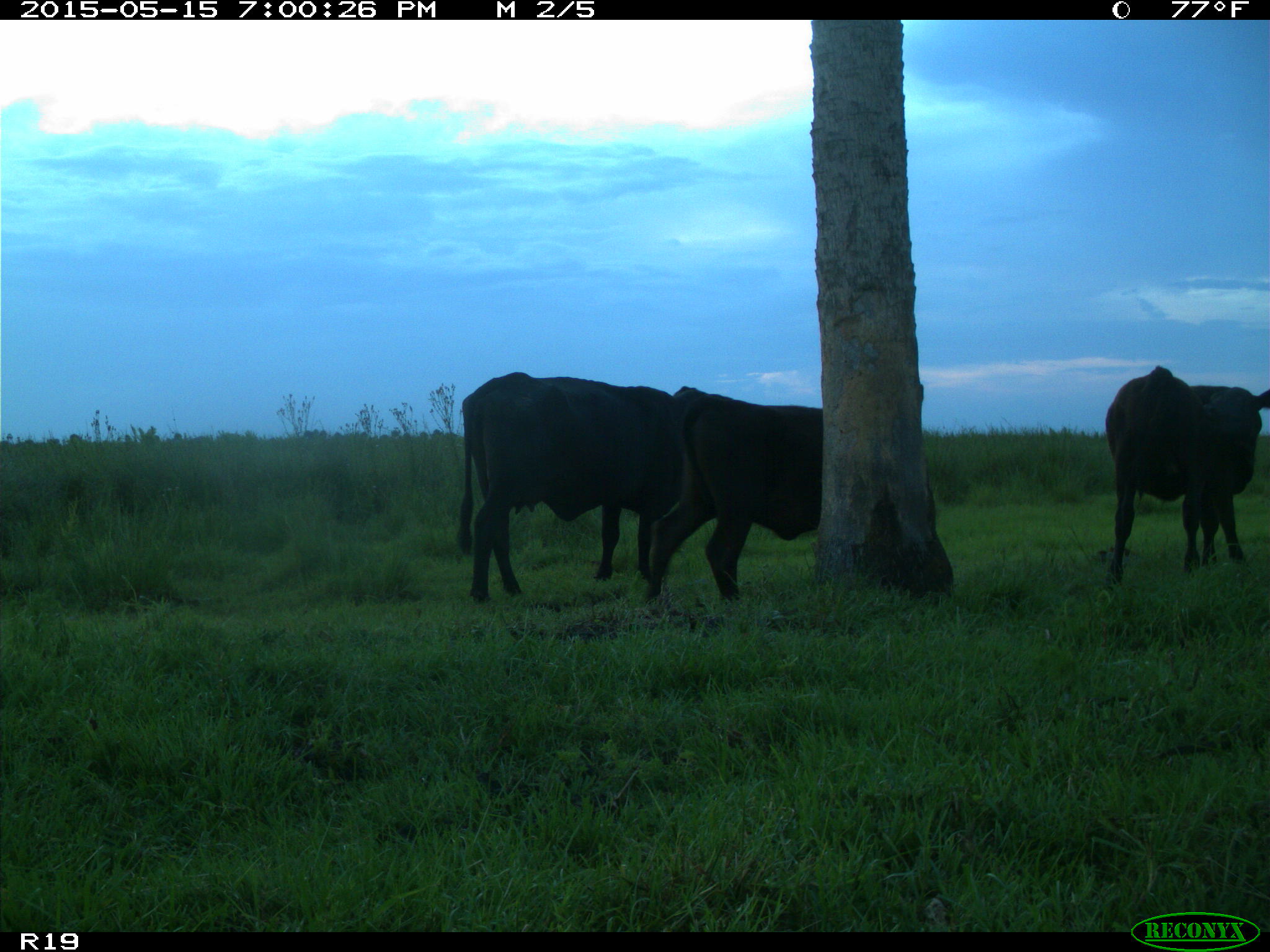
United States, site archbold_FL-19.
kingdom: Animalia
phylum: Chordata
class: Mammalia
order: Artiodactyla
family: Bovidae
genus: Bos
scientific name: Bos taurus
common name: domestic cow